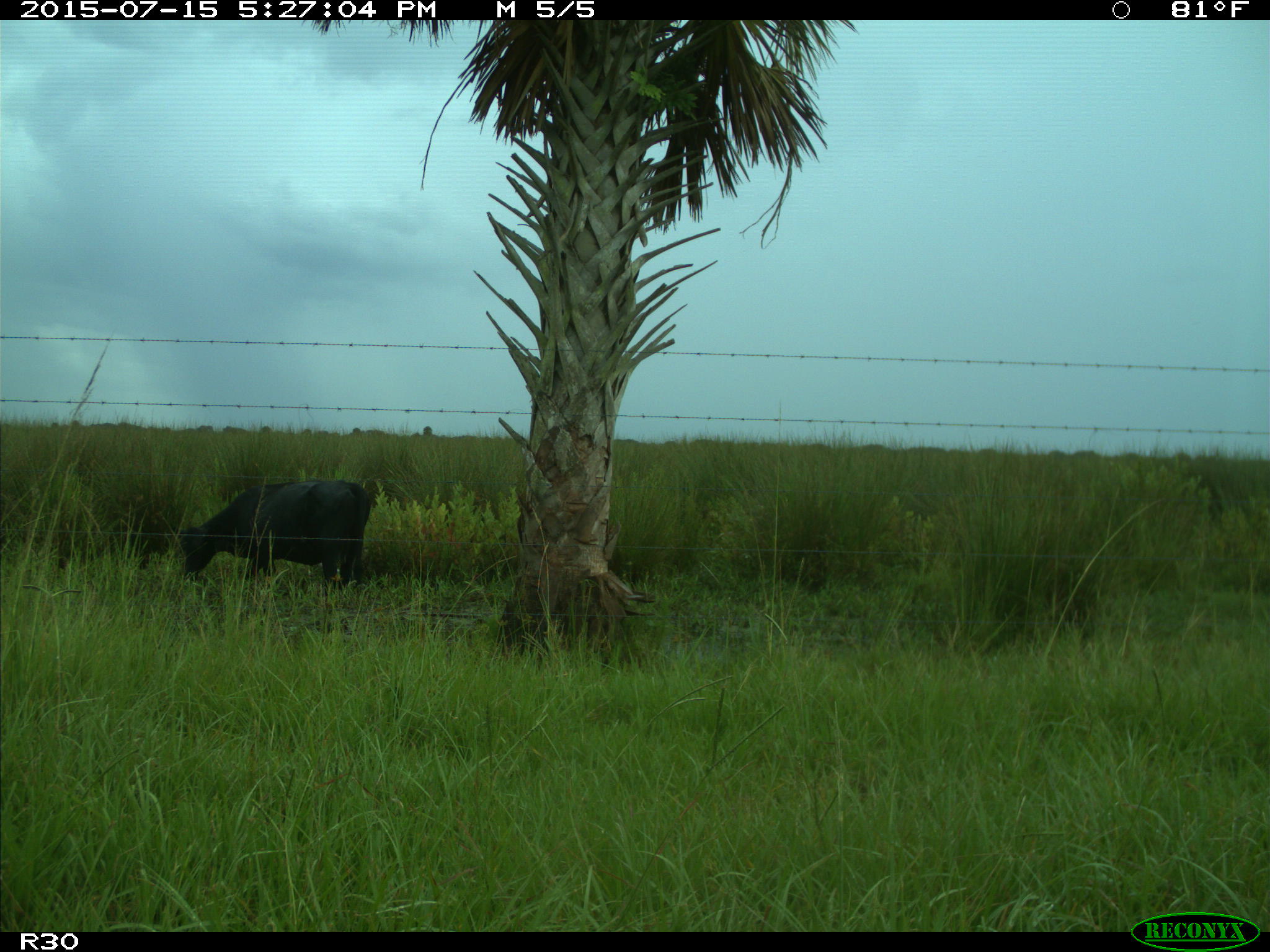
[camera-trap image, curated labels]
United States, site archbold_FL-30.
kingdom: Animalia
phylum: Chordata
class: Mammalia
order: Artiodactyla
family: Bovidae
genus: Bos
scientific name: Bos taurus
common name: domestic cow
Bos taurus (domestic cow).